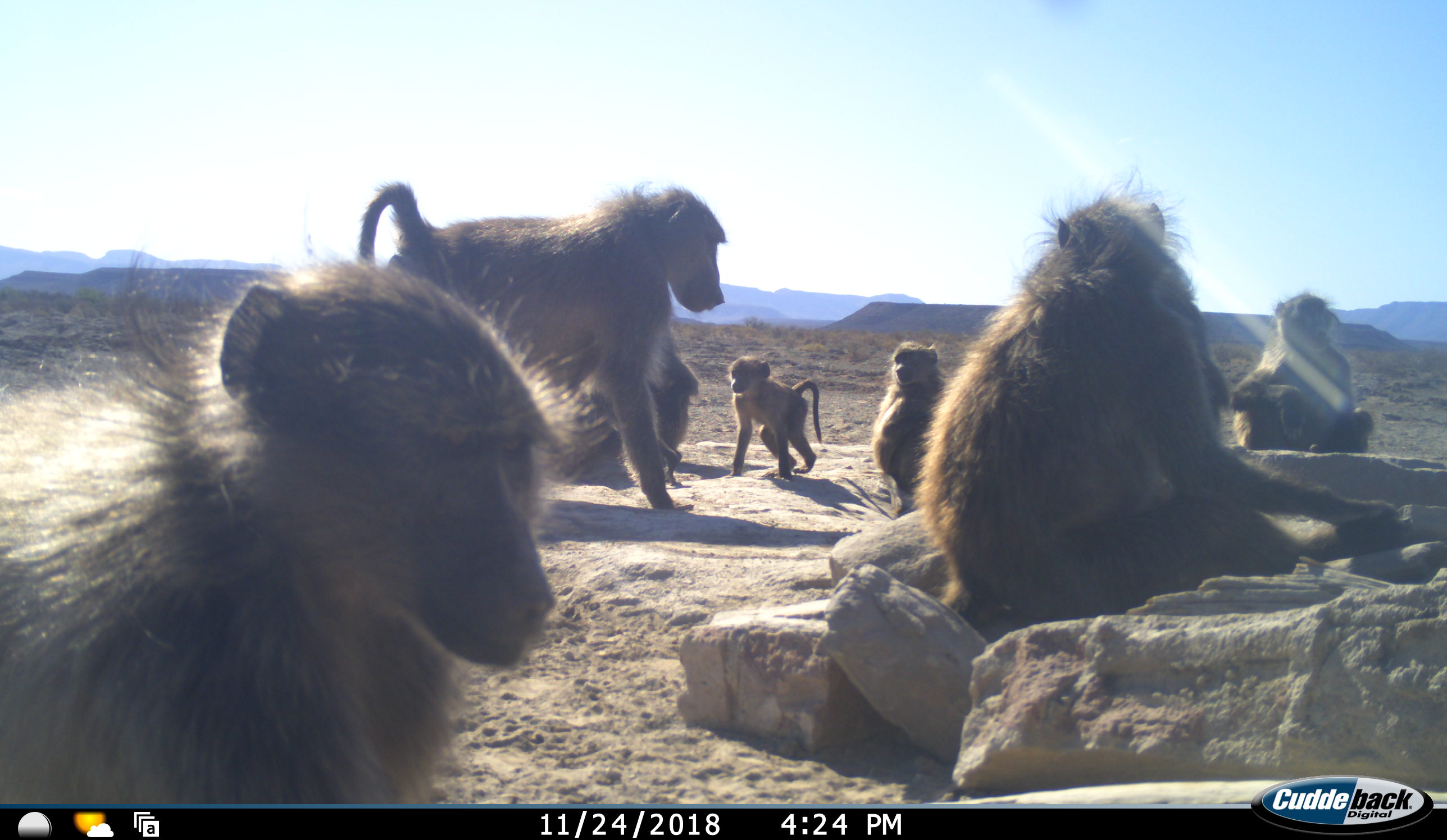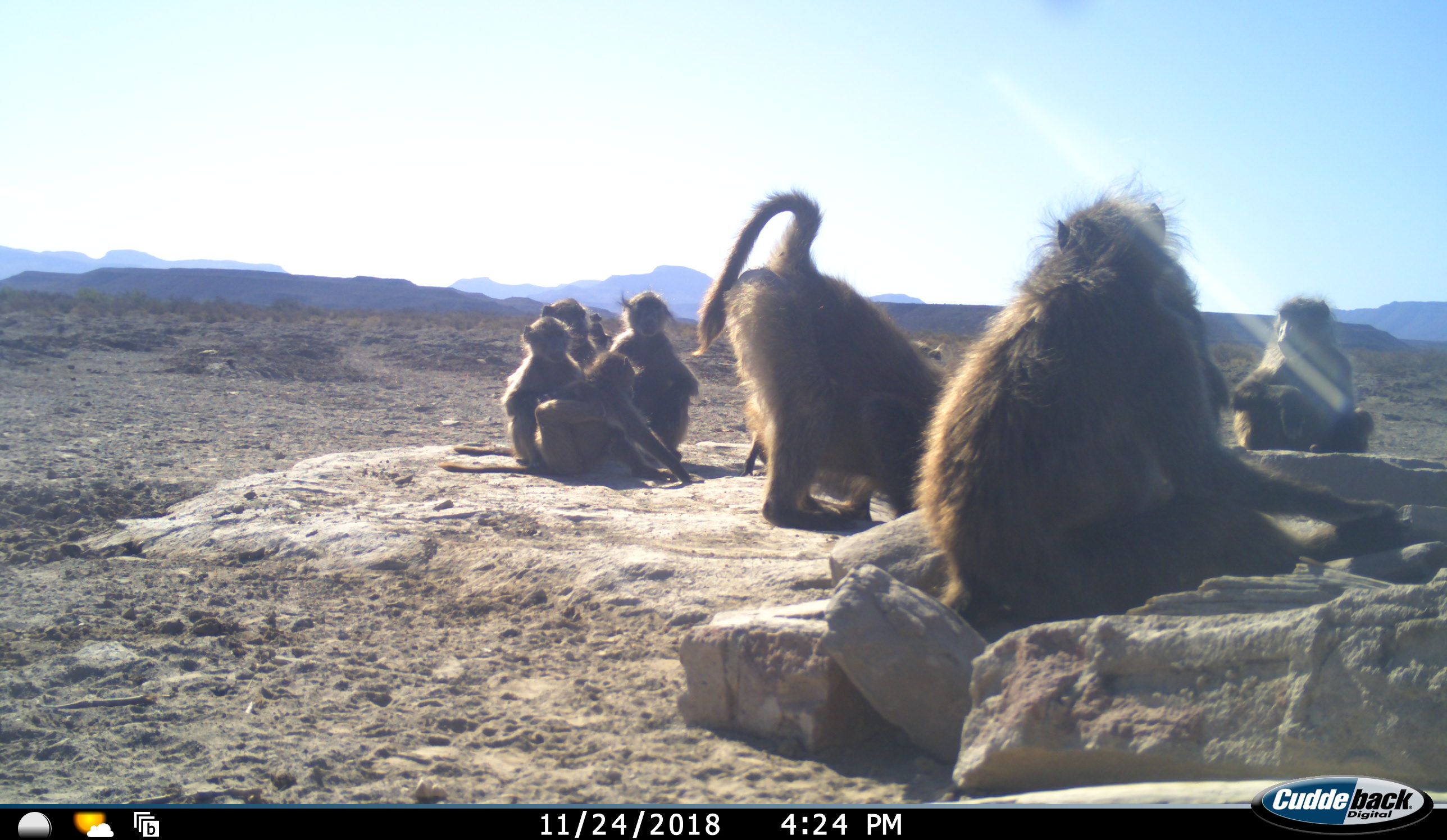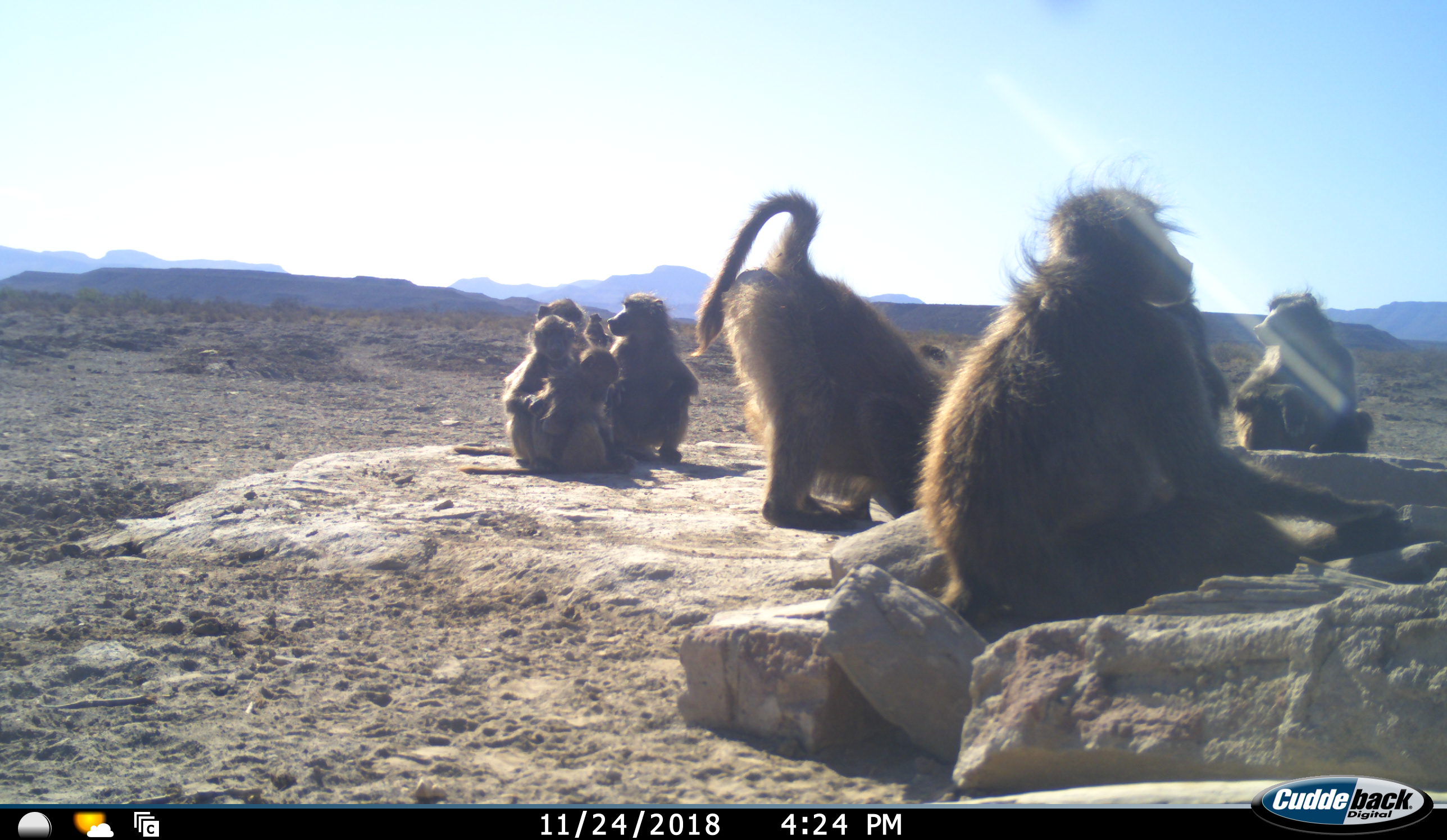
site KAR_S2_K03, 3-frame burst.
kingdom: Animalia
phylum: Chordata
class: Mammalia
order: Primates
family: Cercopithecidae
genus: Papio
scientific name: Papio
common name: baboon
Baboon (Papio), count 10. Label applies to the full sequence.